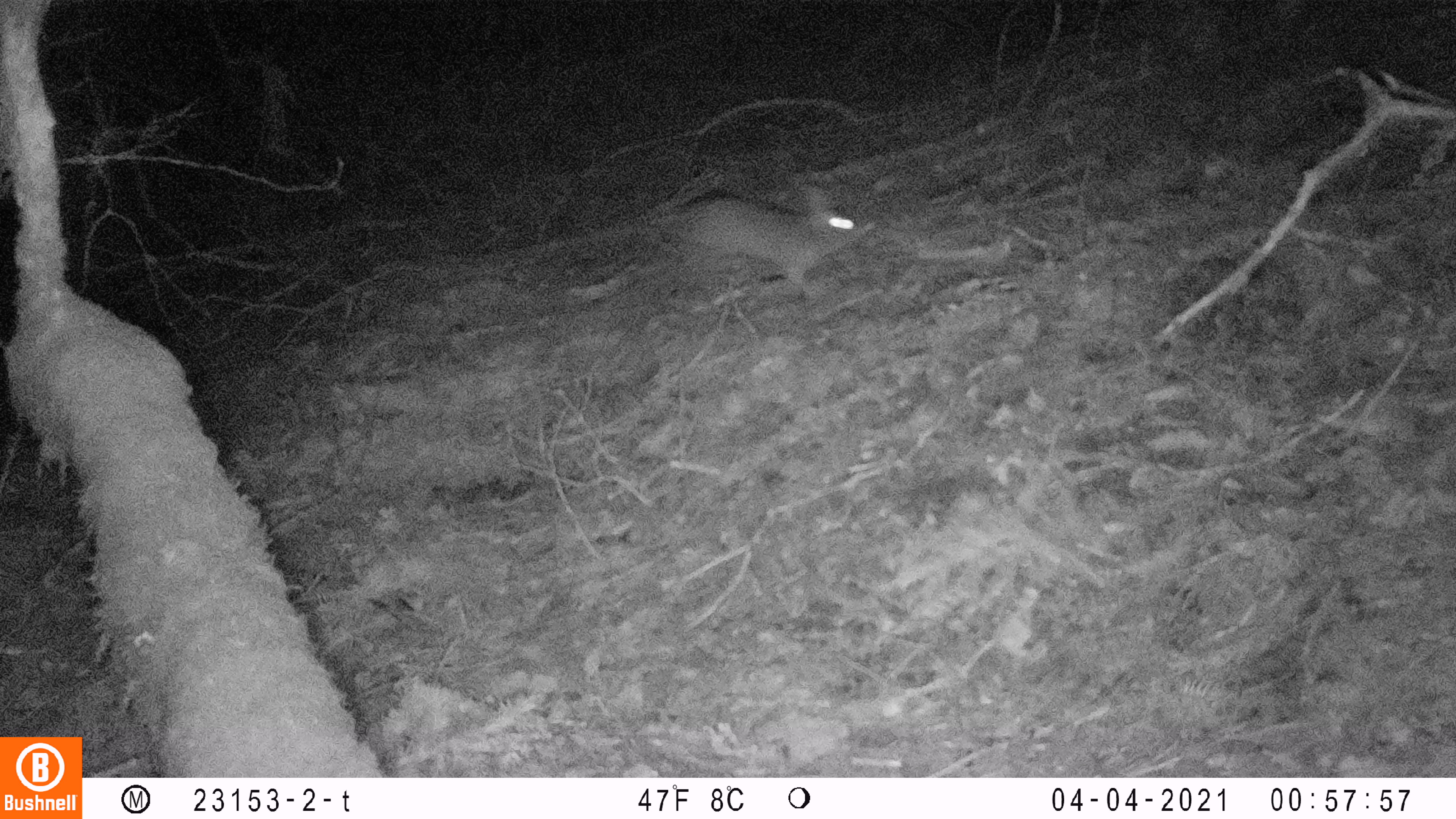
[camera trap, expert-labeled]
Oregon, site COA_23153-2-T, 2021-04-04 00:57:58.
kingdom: Animalia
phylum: Chordata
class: Mammalia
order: Lagomorpha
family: Leporidae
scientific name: Leporidae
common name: hares and rabbits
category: leporidae family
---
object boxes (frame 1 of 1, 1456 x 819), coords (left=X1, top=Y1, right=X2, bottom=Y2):
leporidae family: (left=675, top=174, right=861, bottom=294)